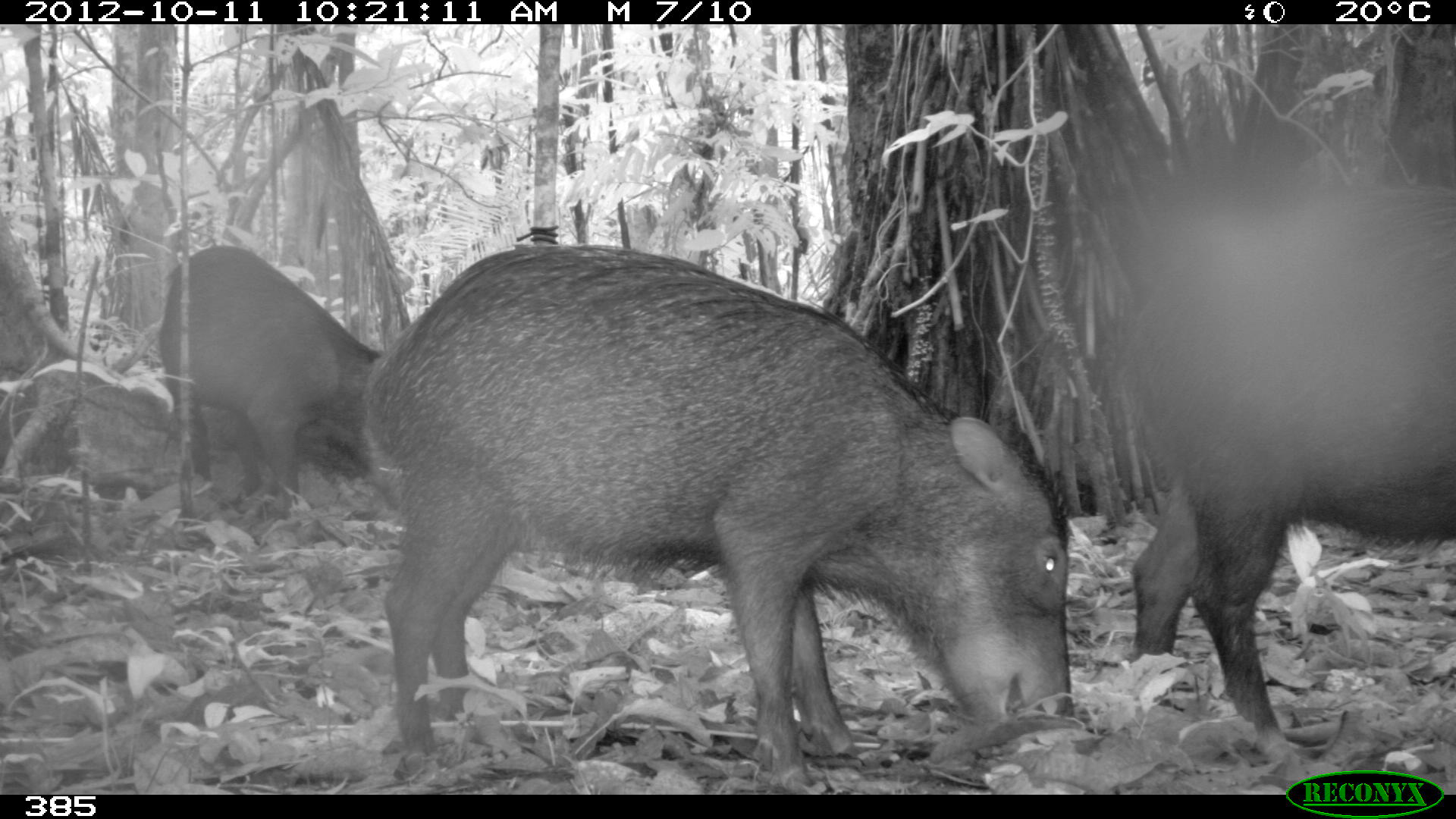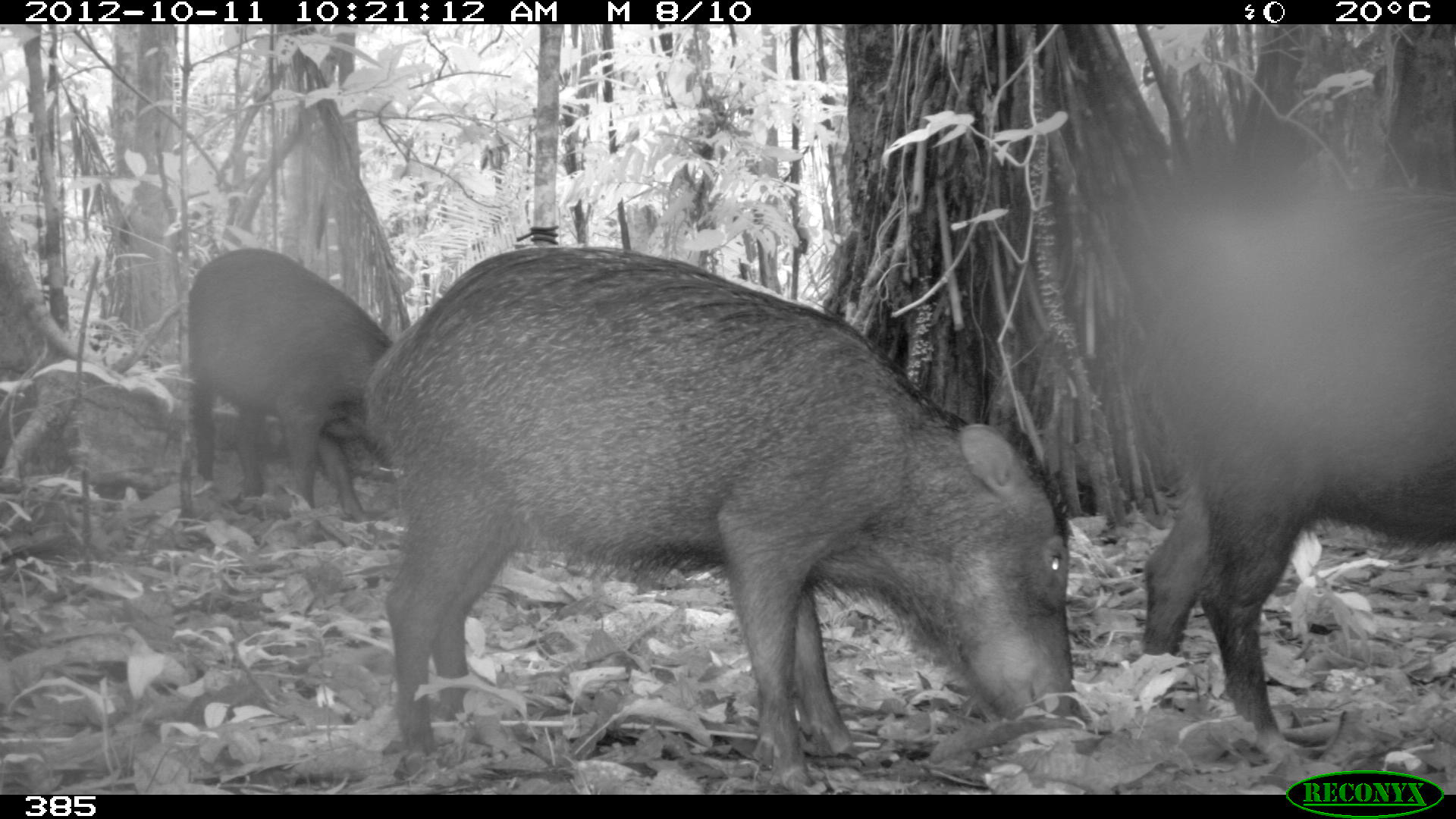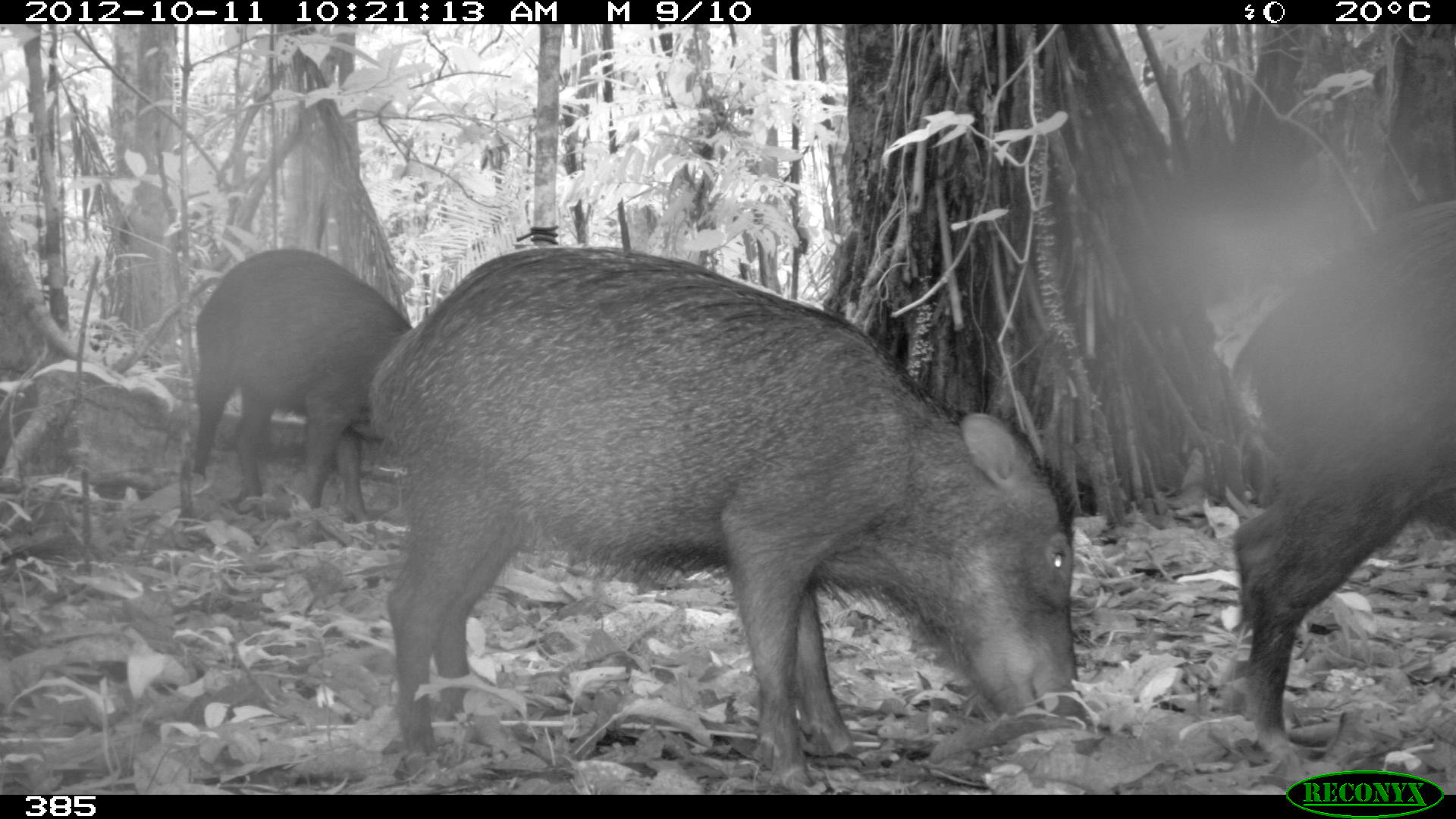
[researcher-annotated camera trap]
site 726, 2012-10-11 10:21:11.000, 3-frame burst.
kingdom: Animalia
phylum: Chordata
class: Mammalia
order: Artiodactyla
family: Tayassuidae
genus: Tayassu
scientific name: Tayassu pecari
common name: white-lipped peccary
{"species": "Tayassu pecari (white-lipped peccary)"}